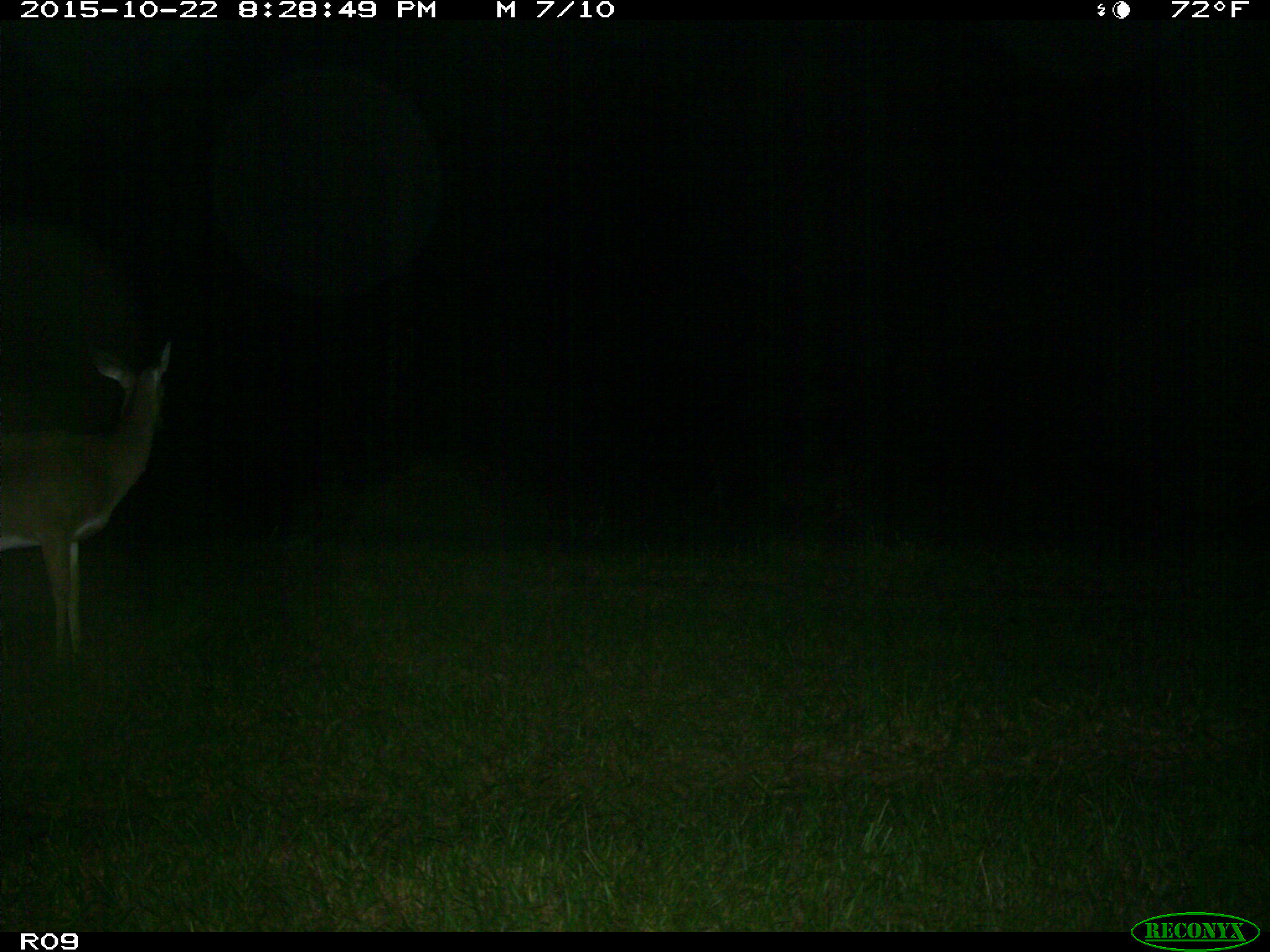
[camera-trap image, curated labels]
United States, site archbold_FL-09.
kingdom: Animalia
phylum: Chordata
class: Mammalia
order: Artiodactyla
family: Cervidae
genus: Odocoileus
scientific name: Odocoileus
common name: deer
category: unidentified deer